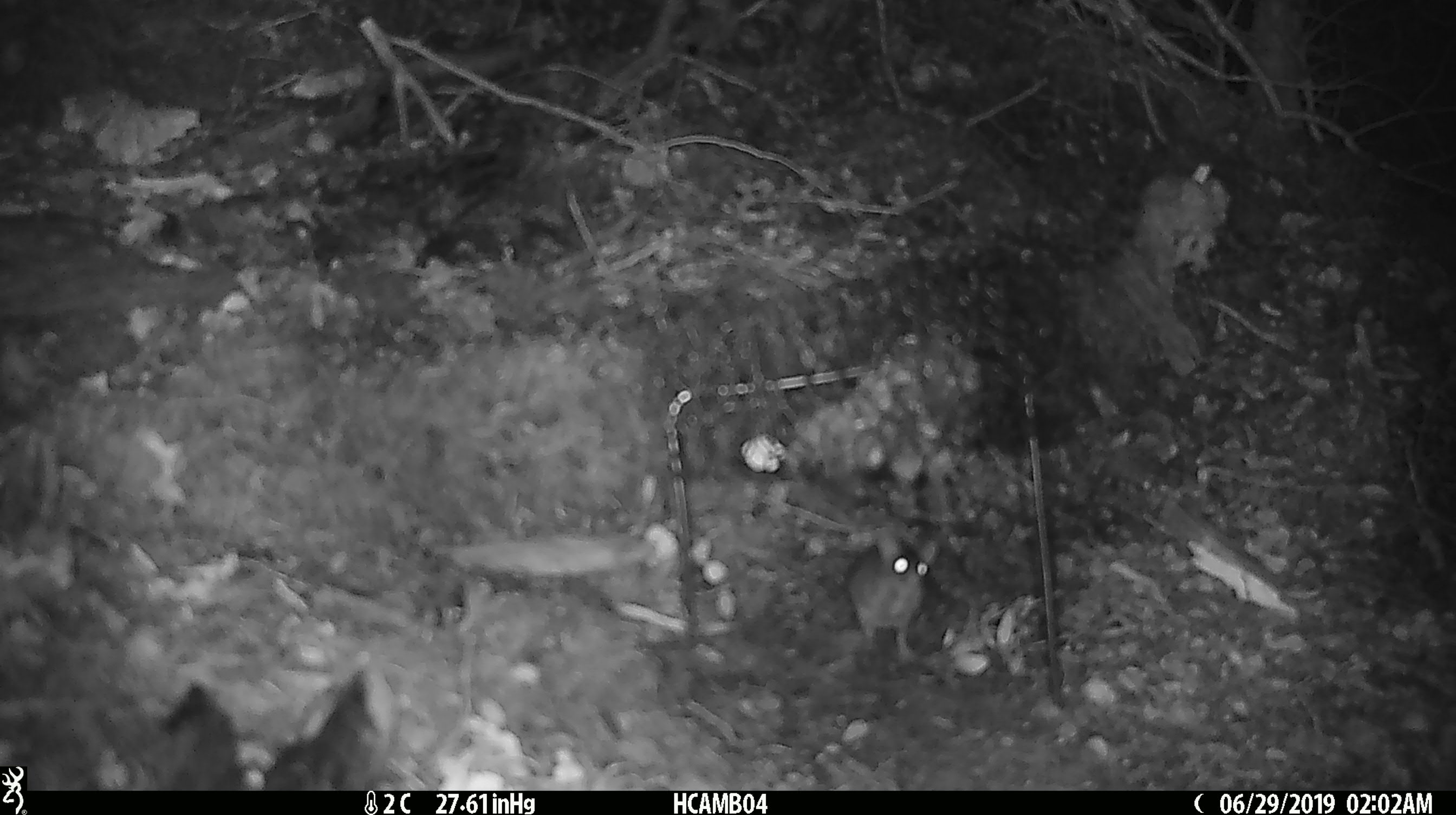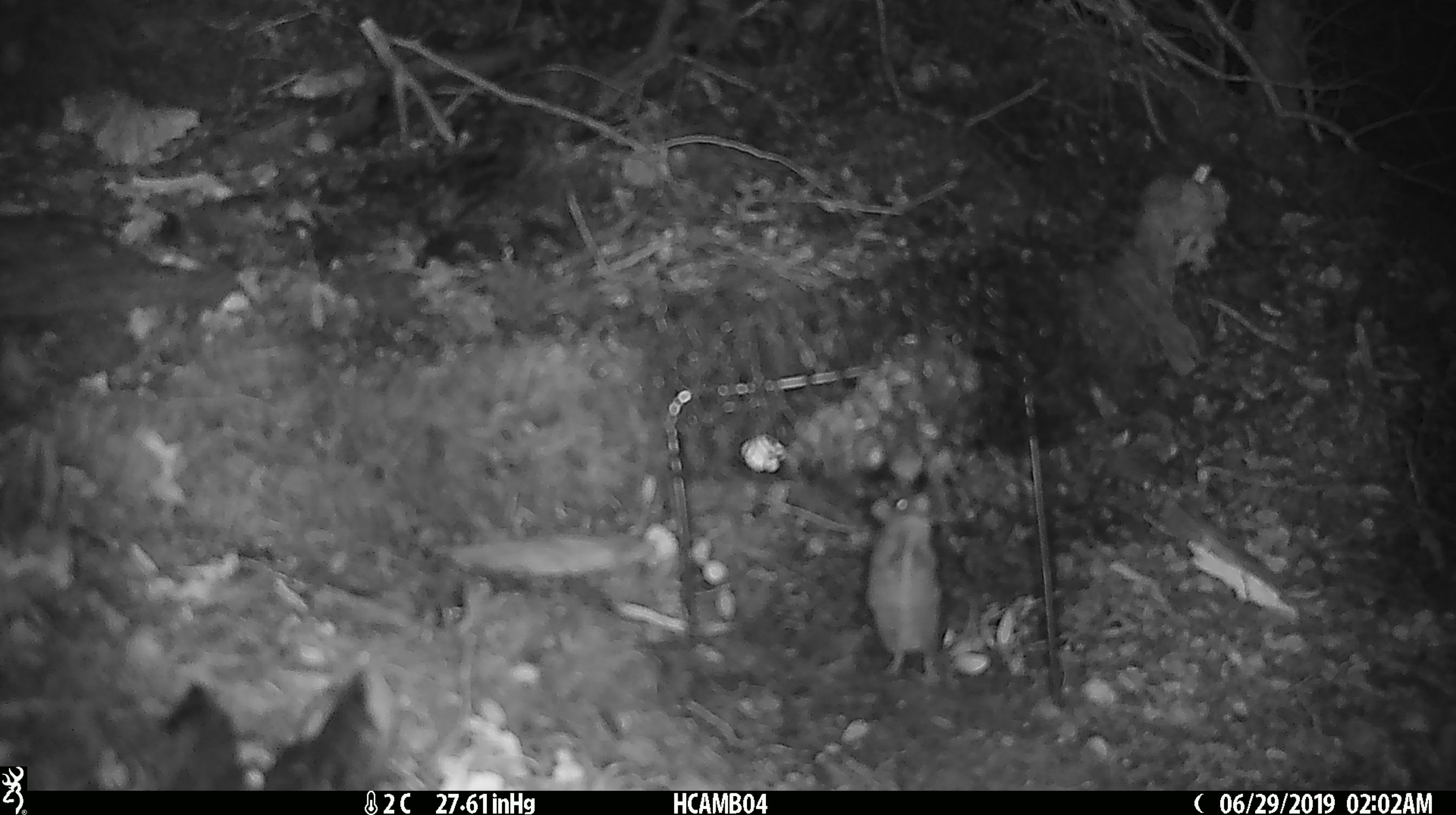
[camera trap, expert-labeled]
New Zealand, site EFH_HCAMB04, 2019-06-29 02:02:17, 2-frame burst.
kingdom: Animalia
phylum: Chordata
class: Mammalia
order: Rodentia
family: Muridae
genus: Mus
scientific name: Mus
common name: mouse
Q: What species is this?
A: Mouse (Mus).